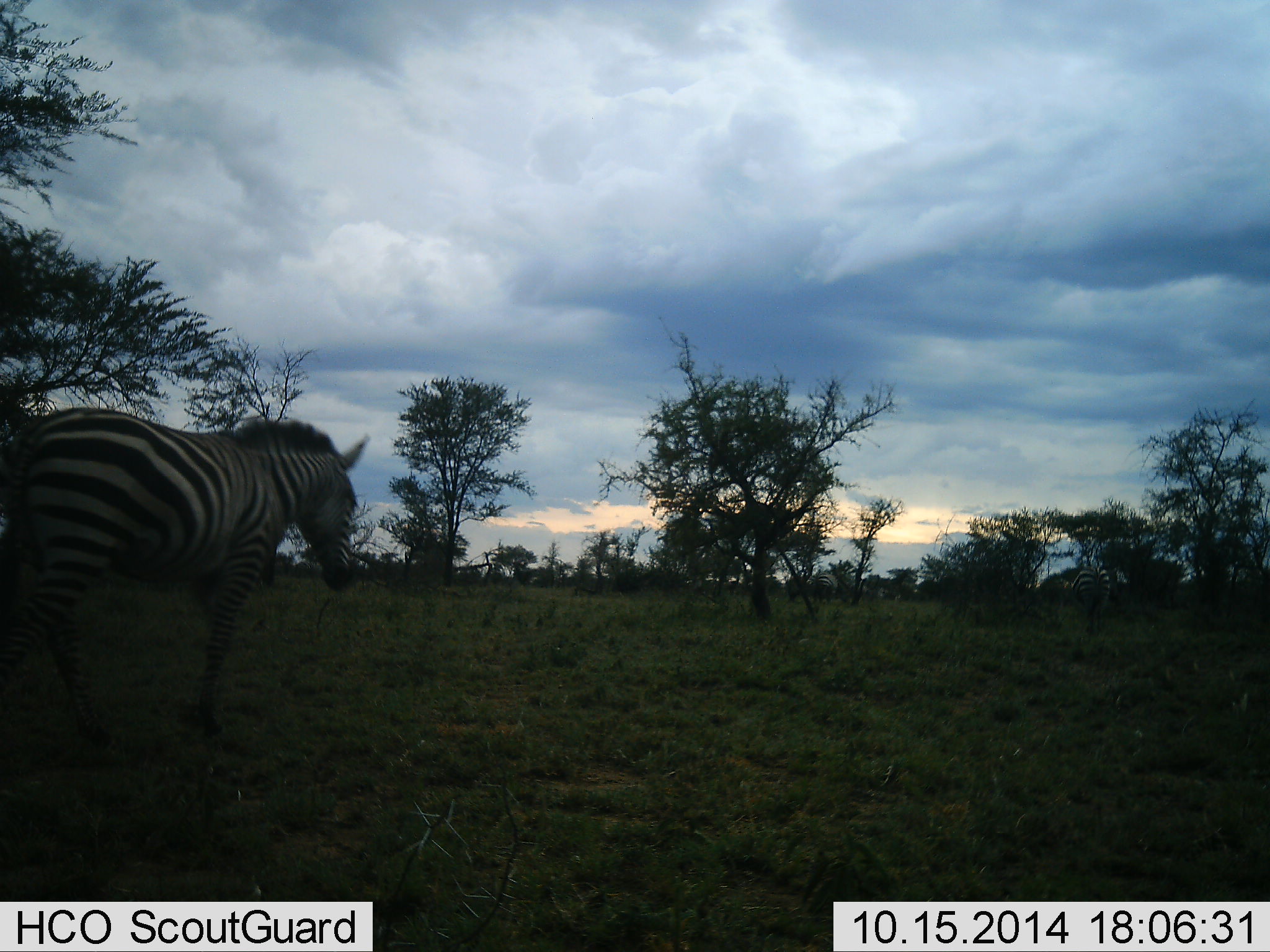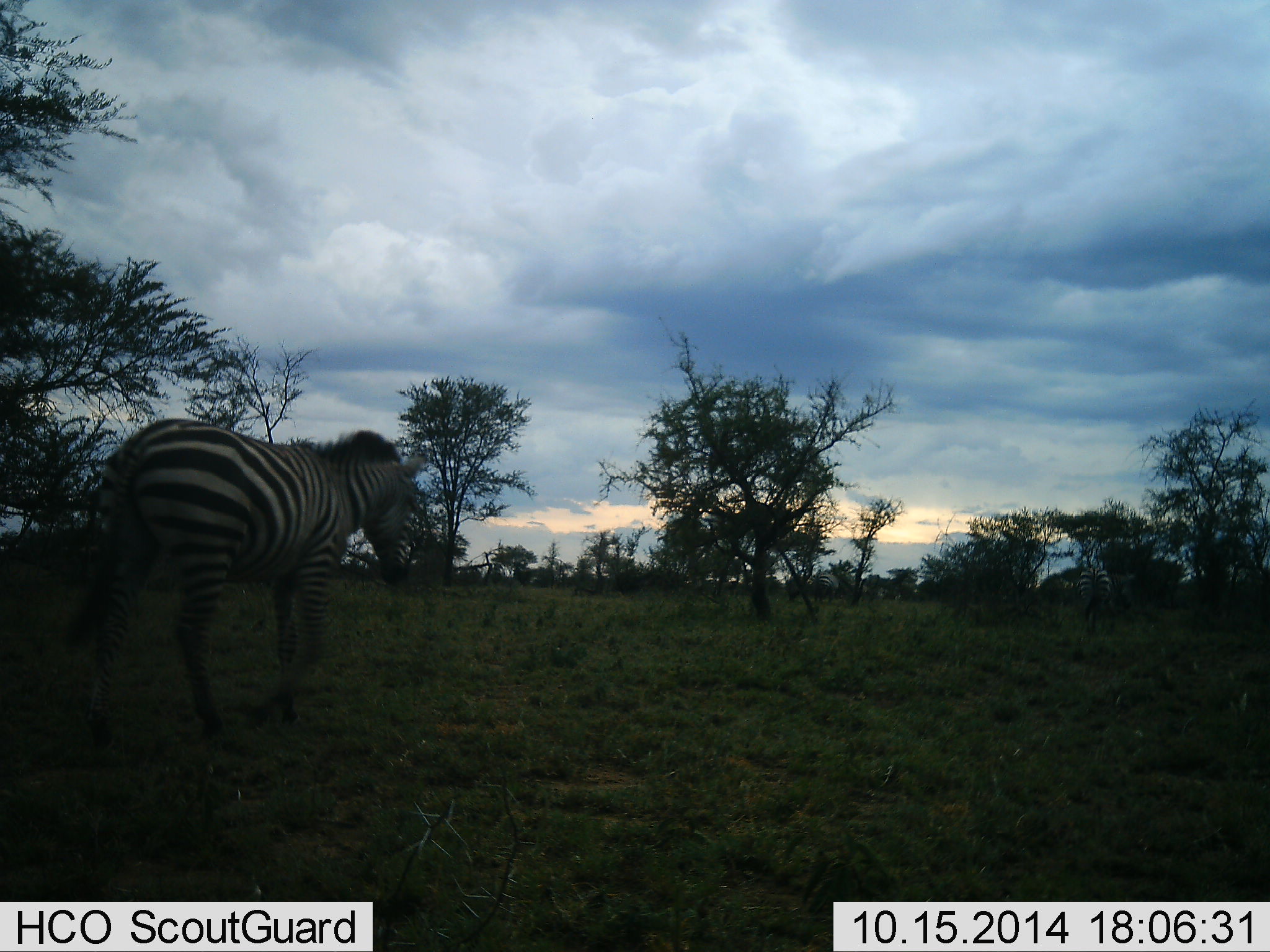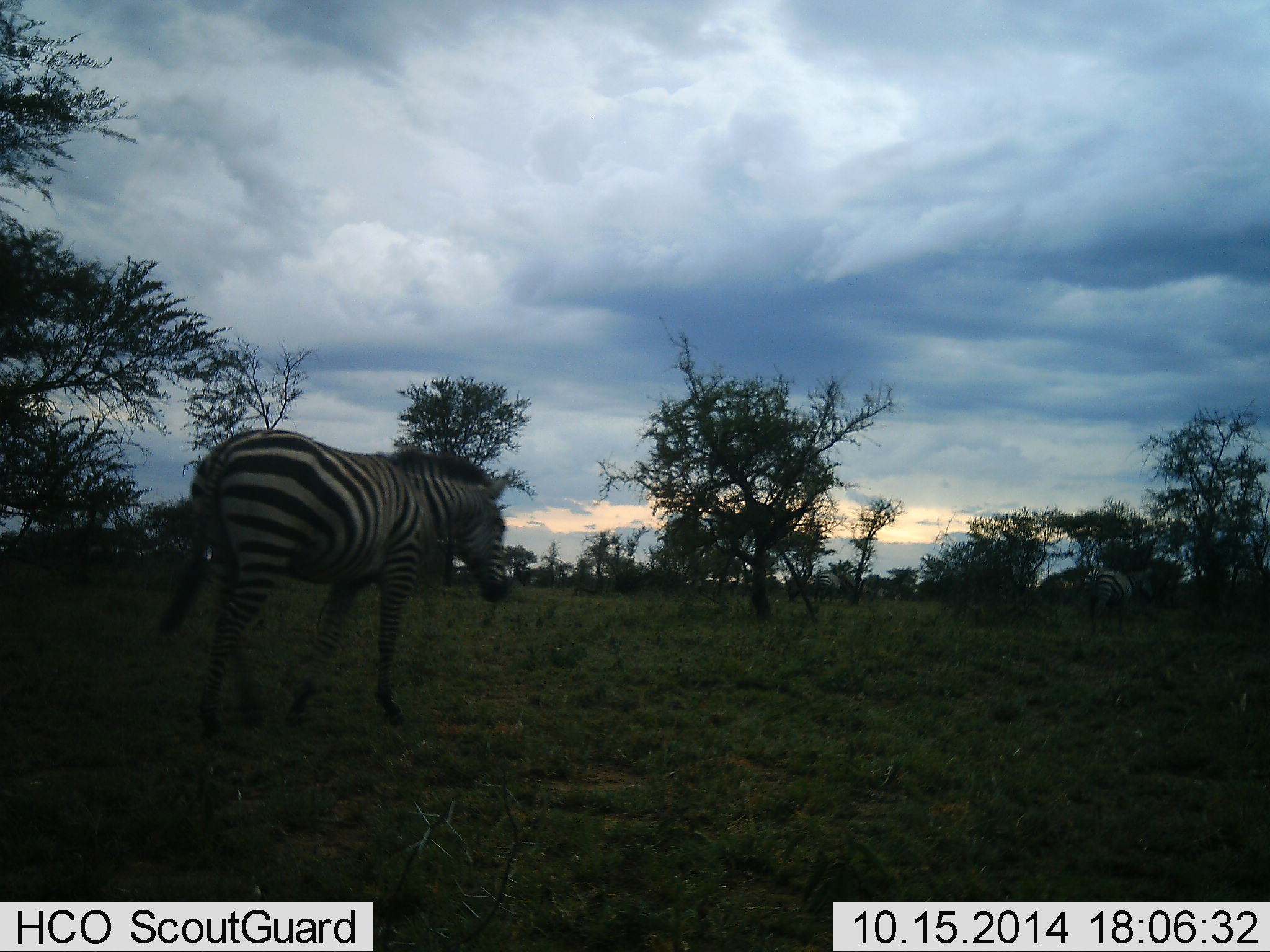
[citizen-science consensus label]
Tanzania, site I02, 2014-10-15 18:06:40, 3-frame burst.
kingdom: Animalia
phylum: Chordata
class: Mammalia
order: Perissodactyla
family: Equidae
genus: Equus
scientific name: Equus quagga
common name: plains zebra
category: zebra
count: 2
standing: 10%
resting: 10%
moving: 90%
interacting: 0%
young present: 0%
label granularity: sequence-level